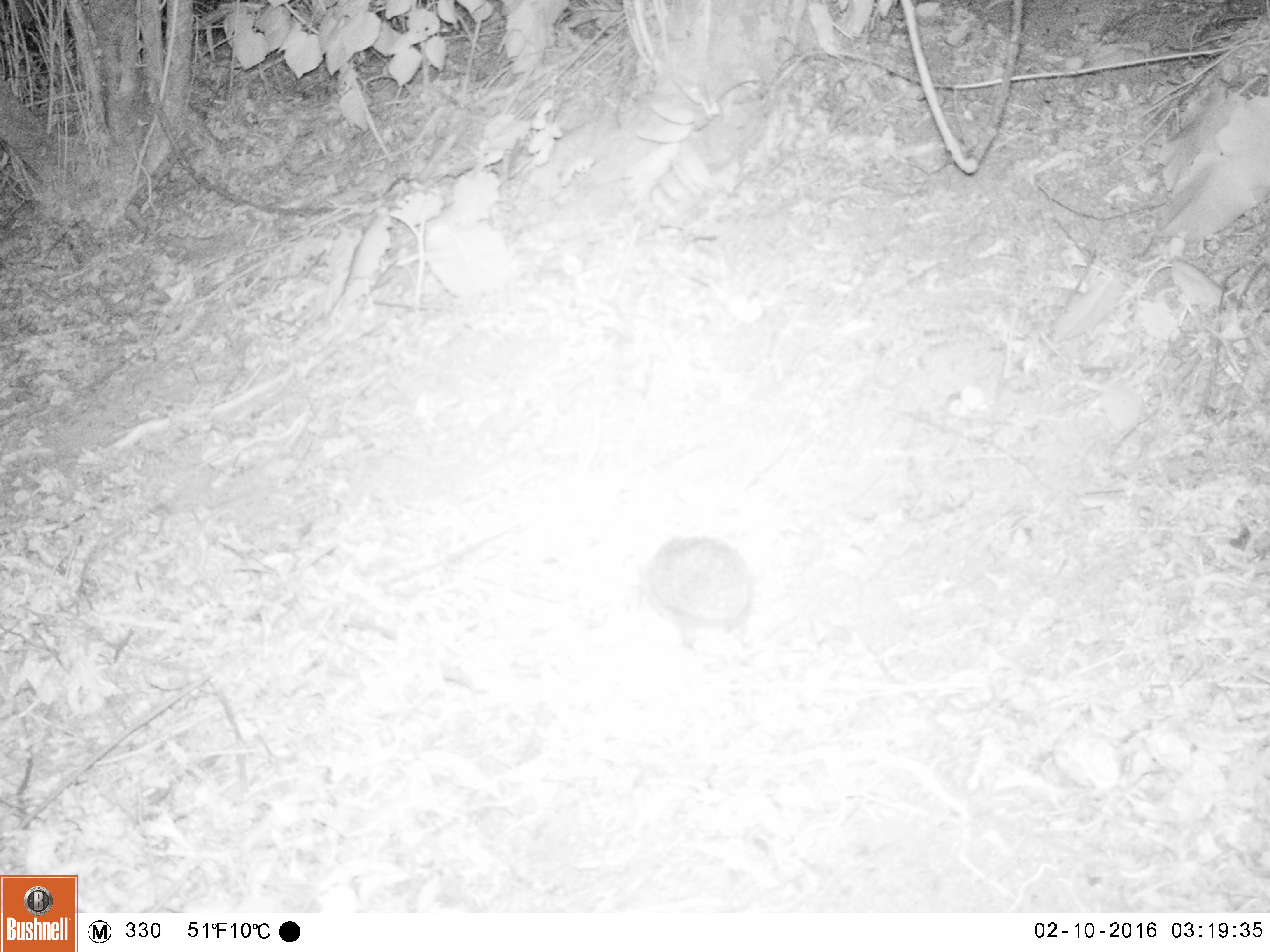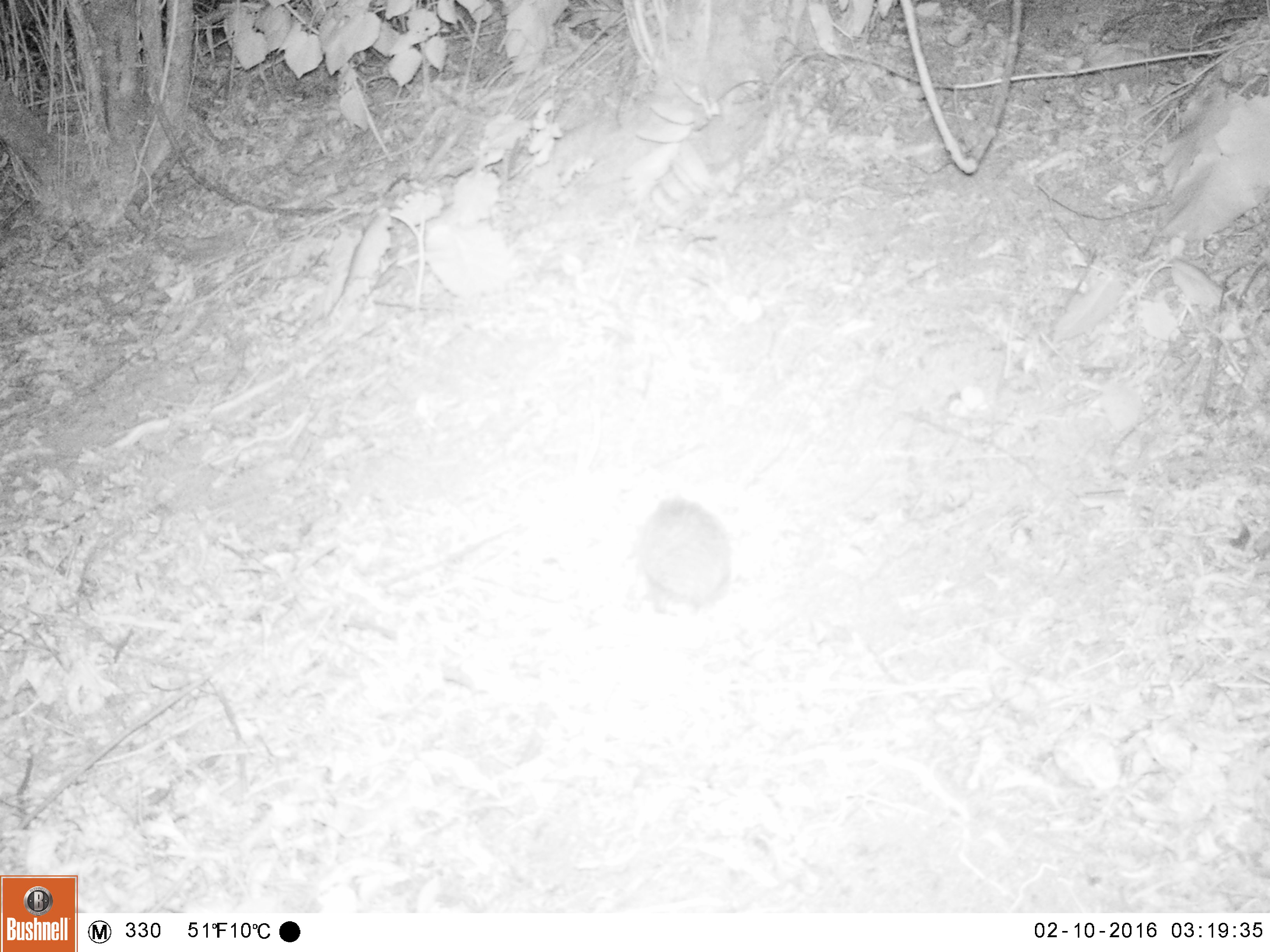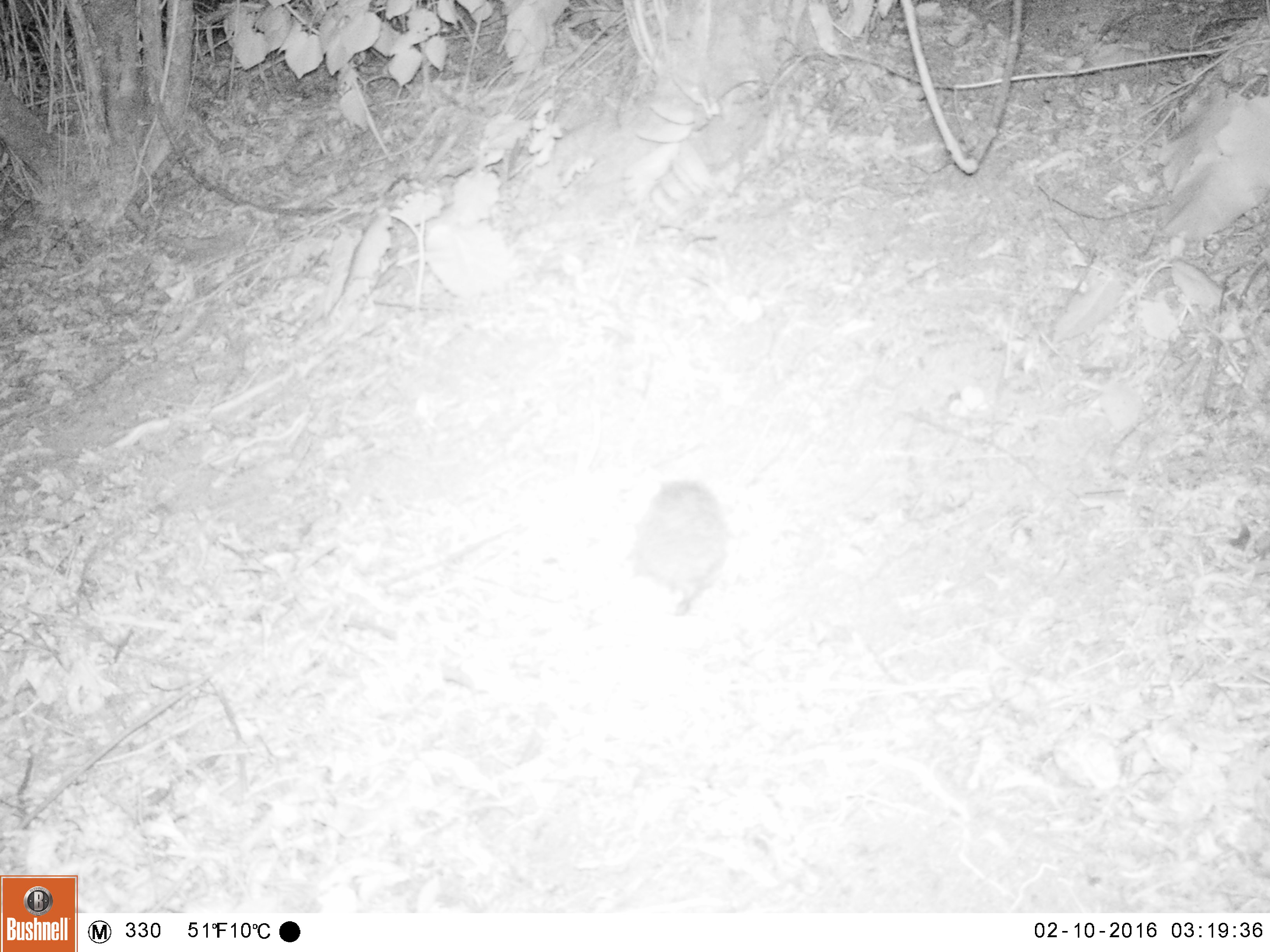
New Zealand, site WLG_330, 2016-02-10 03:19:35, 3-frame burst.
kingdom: Animalia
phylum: Chordata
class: Mammalia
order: Eulipotyphla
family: Erinaceidae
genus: Erinaceus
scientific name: Erinaceus europaeus europaeus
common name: european hedgehog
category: hedgehog